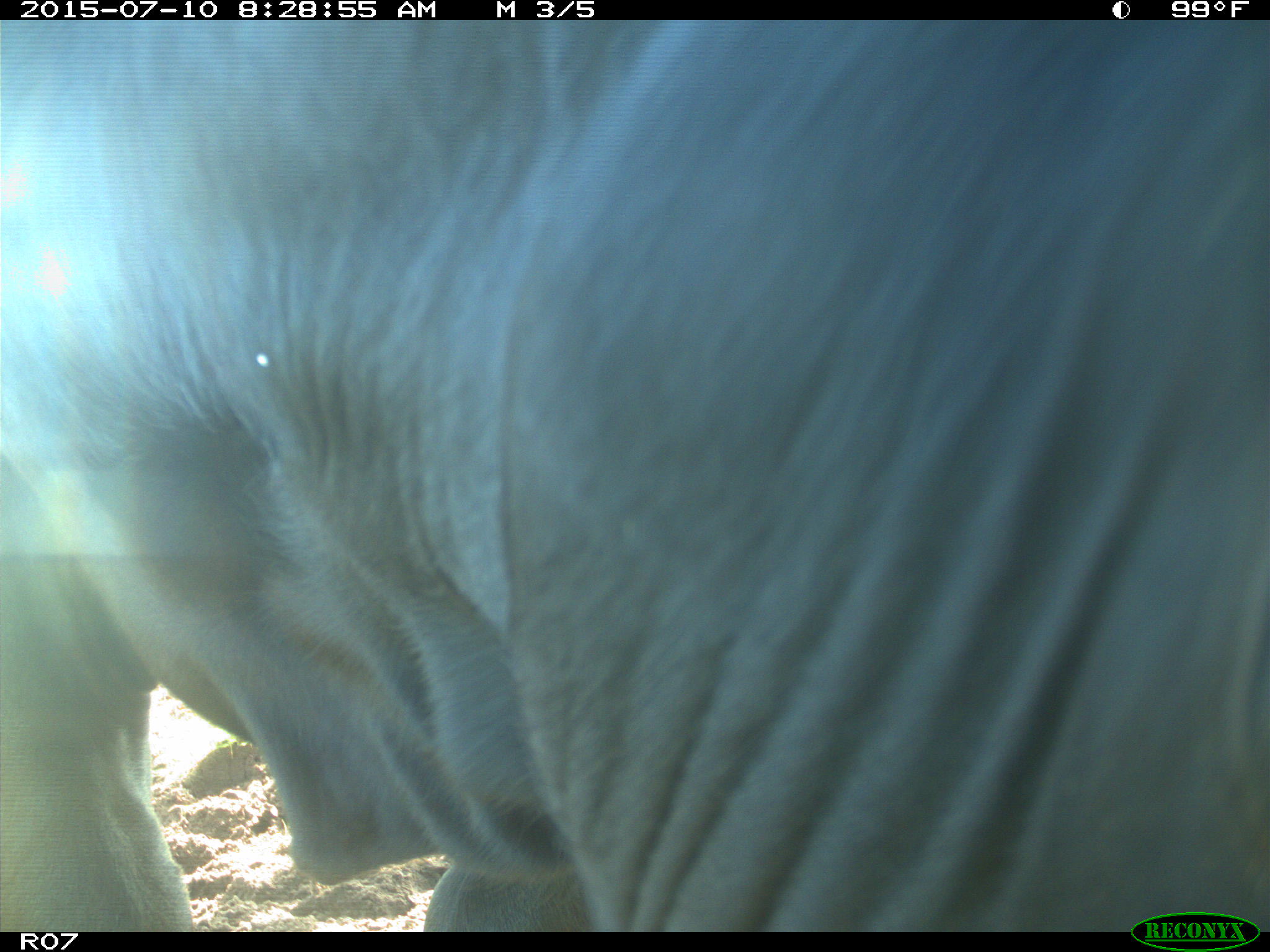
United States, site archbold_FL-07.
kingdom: Animalia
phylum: Chordata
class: Mammalia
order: Artiodactyla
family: Bovidae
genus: Bos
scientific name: Bos taurus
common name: domestic cow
Bos taurus (domestic cow).